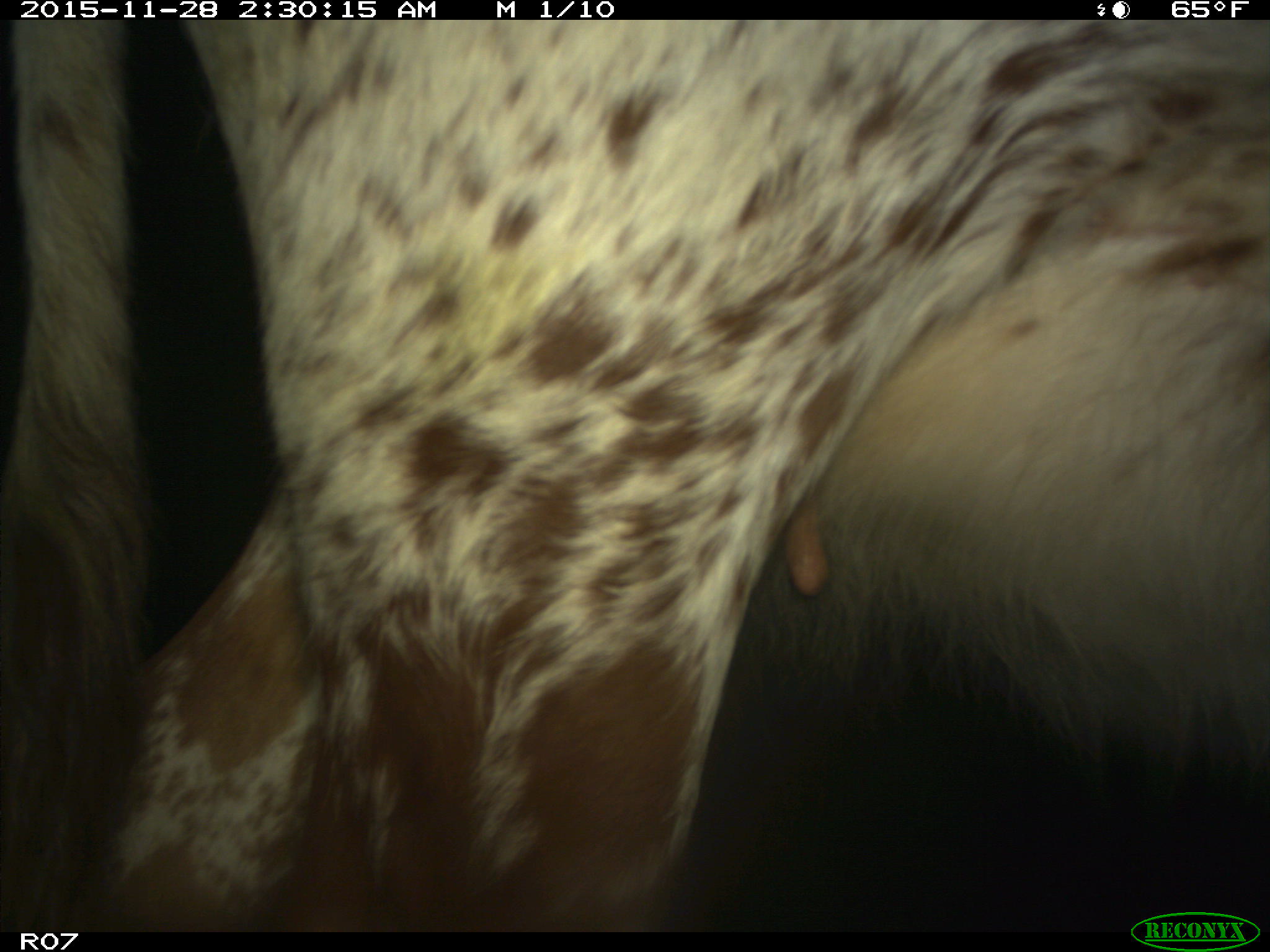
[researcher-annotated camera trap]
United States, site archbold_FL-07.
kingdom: Animalia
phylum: Chordata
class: Mammalia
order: Artiodactyla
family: Bovidae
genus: Bos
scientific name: Bos taurus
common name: domestic cow